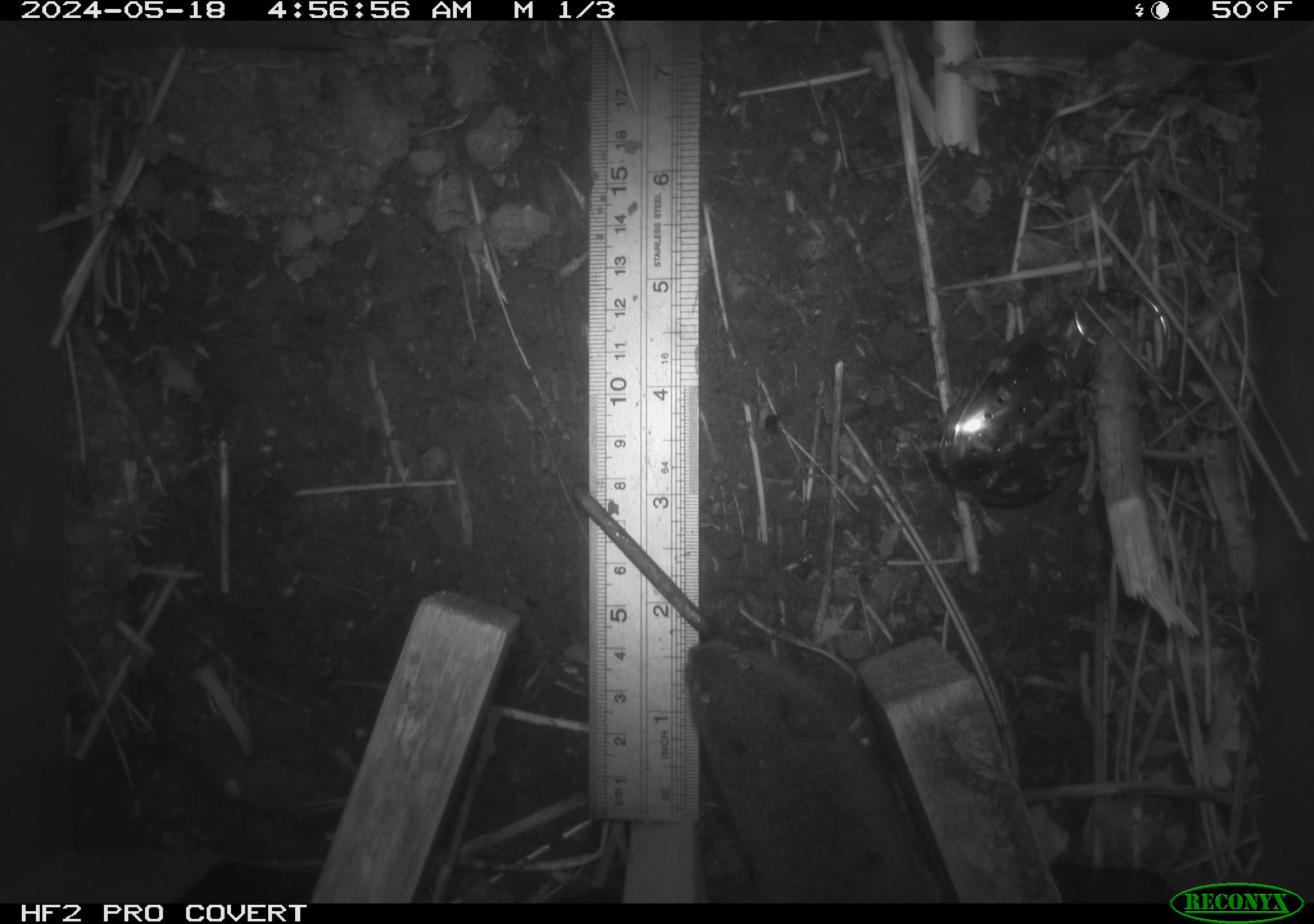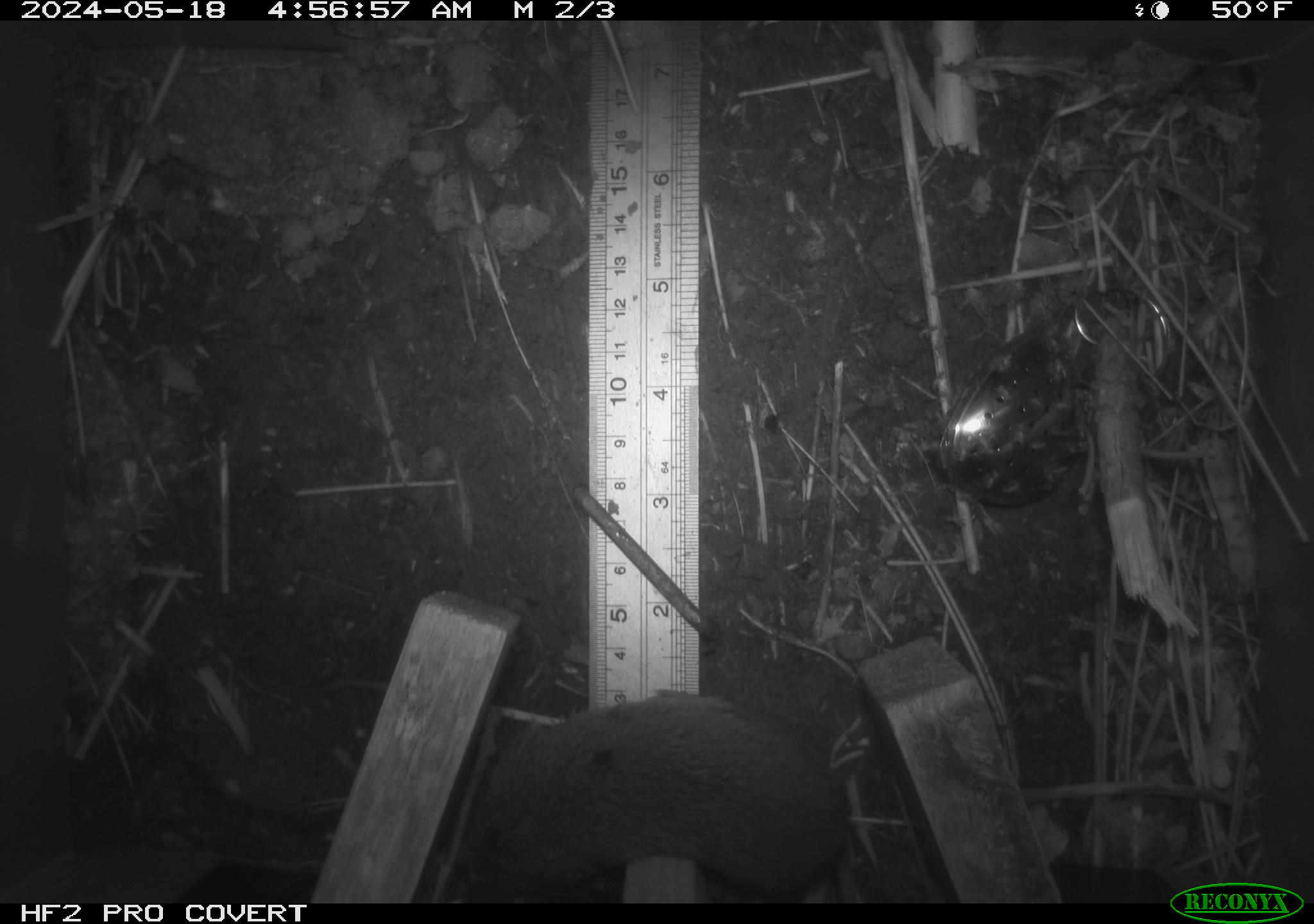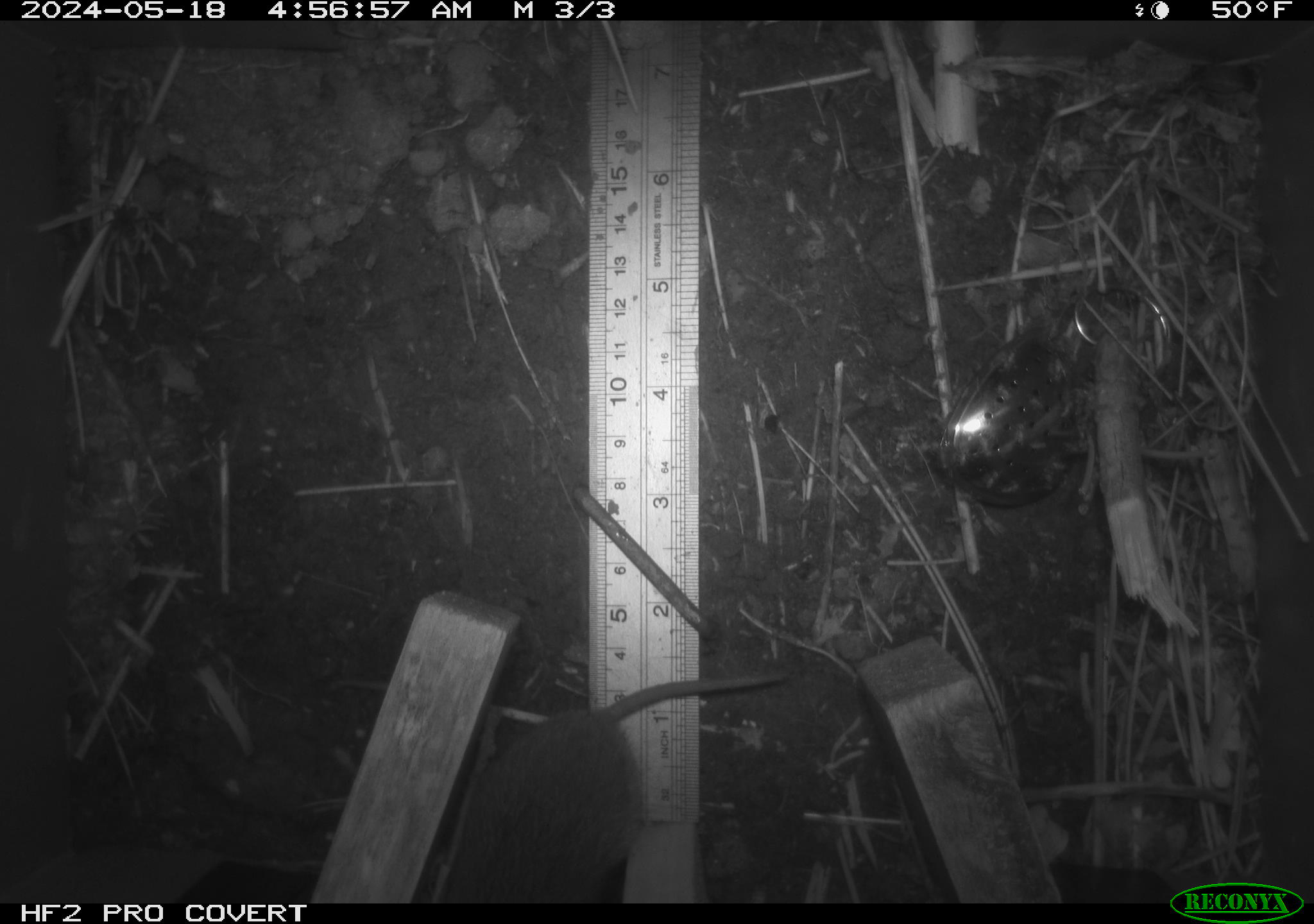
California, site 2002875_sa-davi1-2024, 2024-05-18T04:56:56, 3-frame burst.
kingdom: Animalia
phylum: Chordata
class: Mammalia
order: Rodentia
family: Cricetidae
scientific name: Arvicolinae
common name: voles, lemmings, and muskrats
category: arvicolinae subfamily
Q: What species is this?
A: Arvicolinae subfamily (voles, lemmings, and muskrats) (Arvicolinae).